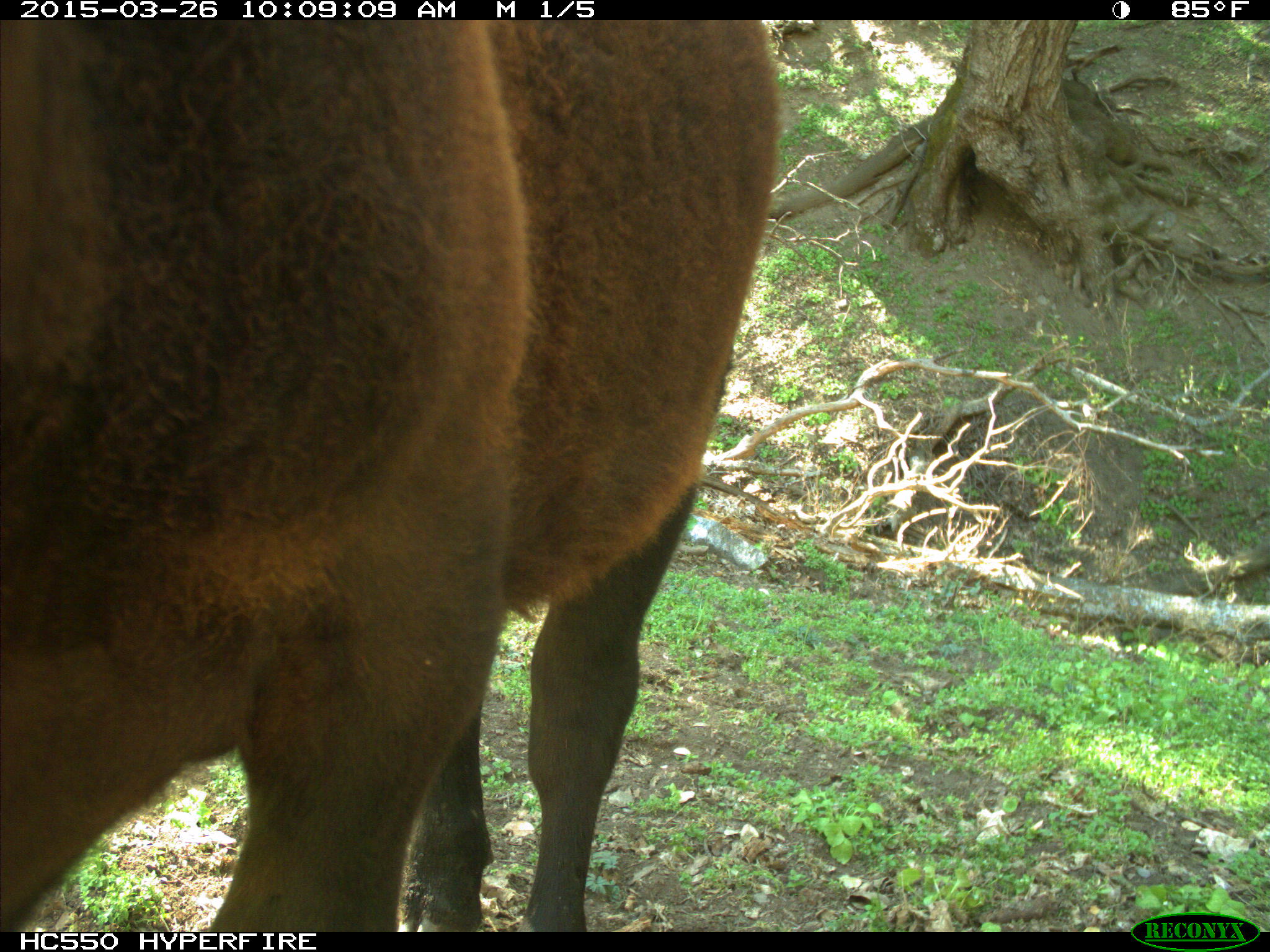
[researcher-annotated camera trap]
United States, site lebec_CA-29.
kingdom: Animalia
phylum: Chordata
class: Mammalia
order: Artiodactyla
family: Bovidae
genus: Bos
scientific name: Bos taurus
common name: domestic cow